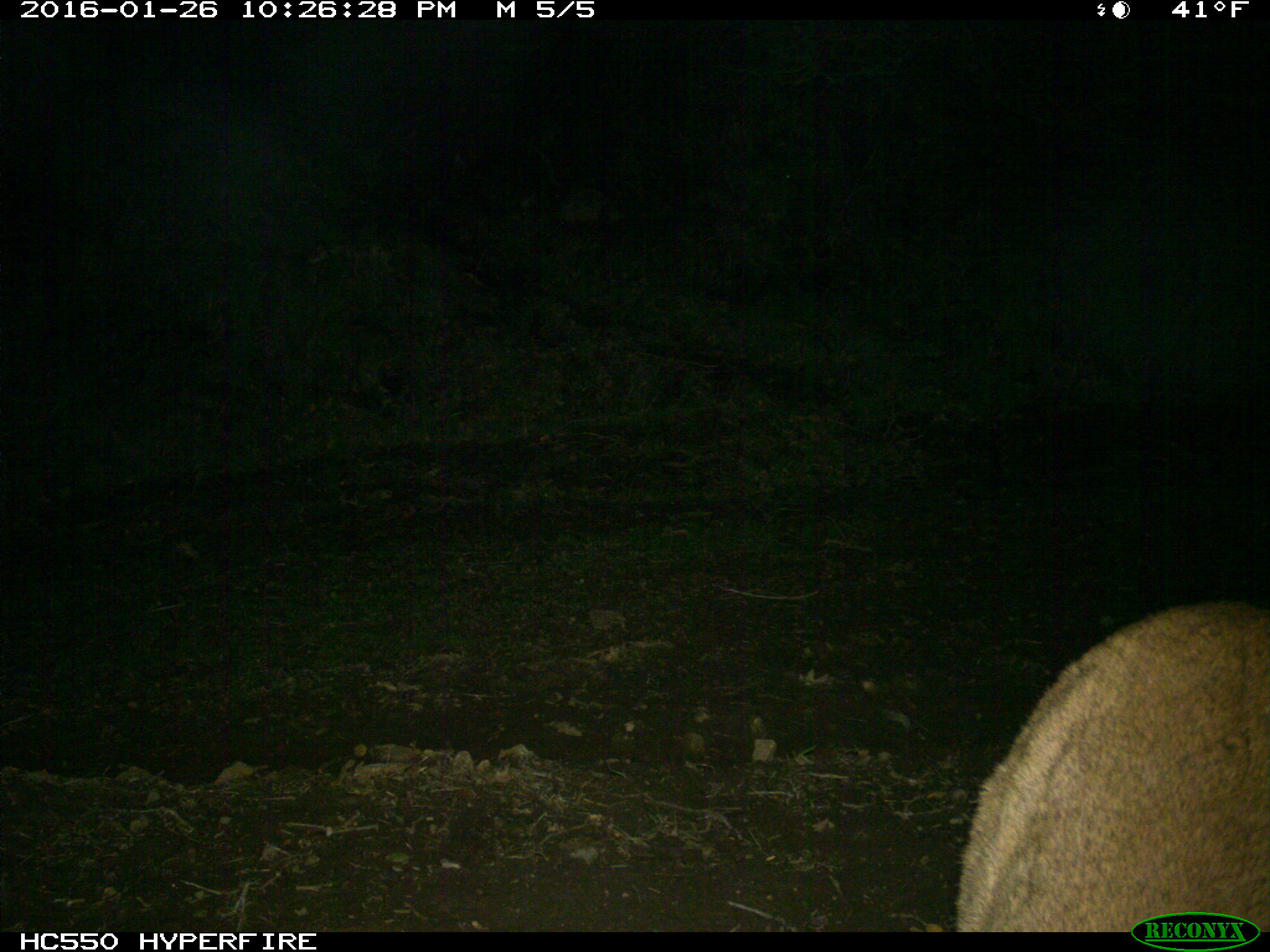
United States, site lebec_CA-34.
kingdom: Animalia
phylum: Chordata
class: Mammalia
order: Carnivora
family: Felidae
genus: Puma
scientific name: Puma concolor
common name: mountain lion